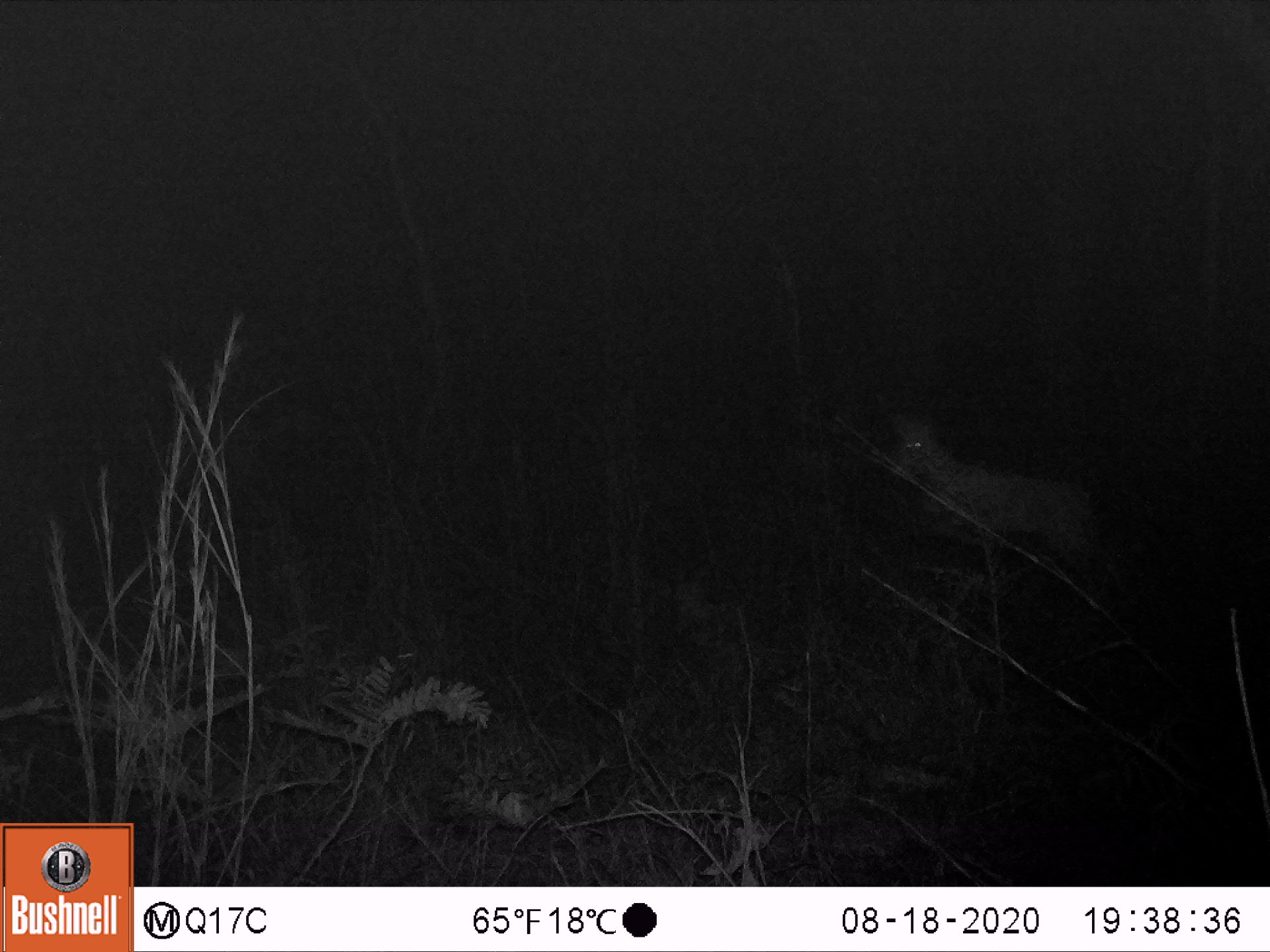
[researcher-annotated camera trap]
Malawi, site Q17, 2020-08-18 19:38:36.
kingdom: Animalia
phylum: Chordata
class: Mammalia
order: Artiodactyla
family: Bovidae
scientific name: Antilopinae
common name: small antelope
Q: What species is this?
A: Small antelope (Antilopinae).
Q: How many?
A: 1.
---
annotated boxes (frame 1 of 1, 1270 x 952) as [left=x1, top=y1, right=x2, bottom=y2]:
small antelope: [left=862, top=380, right=1118, bottom=636]